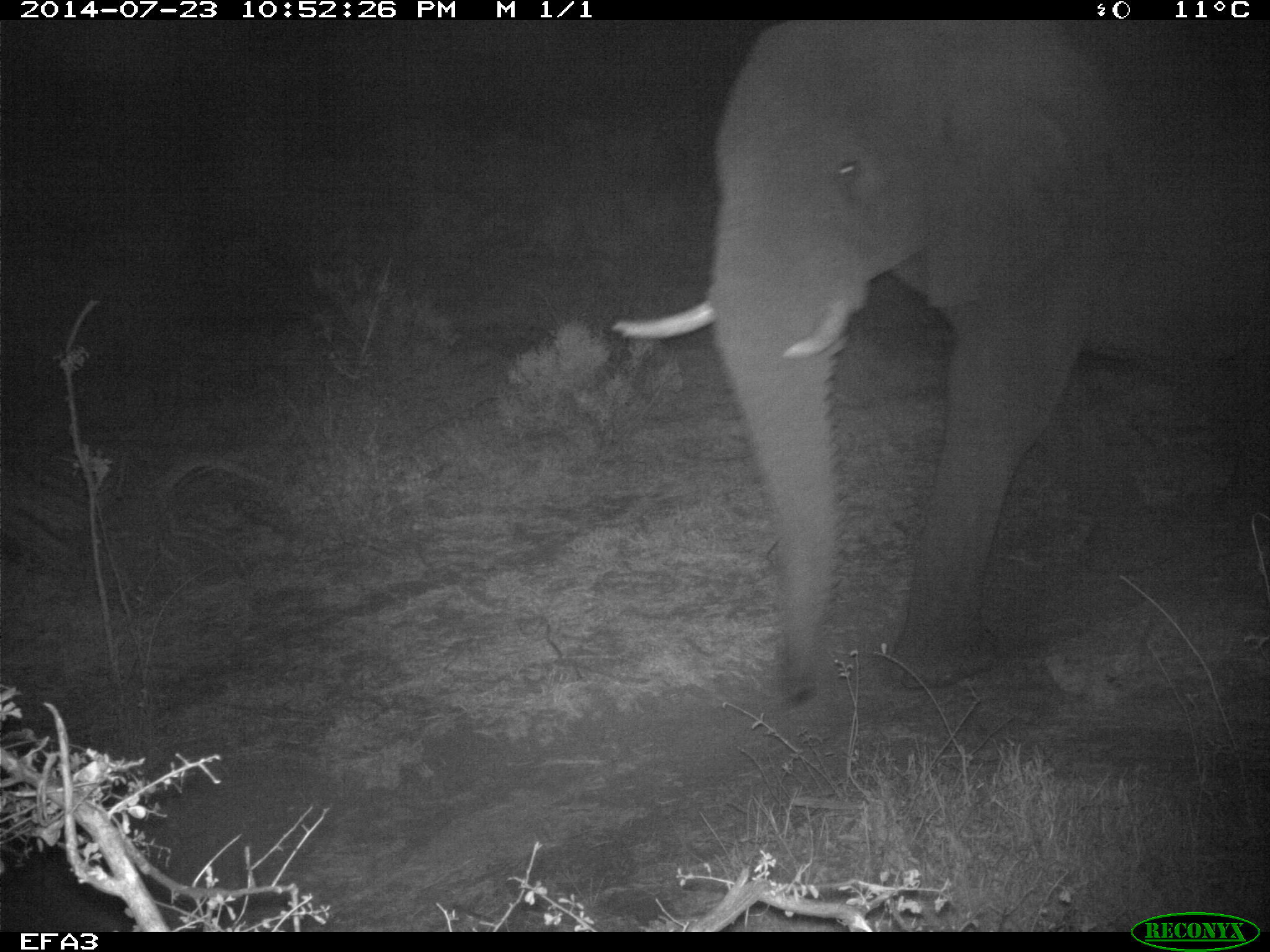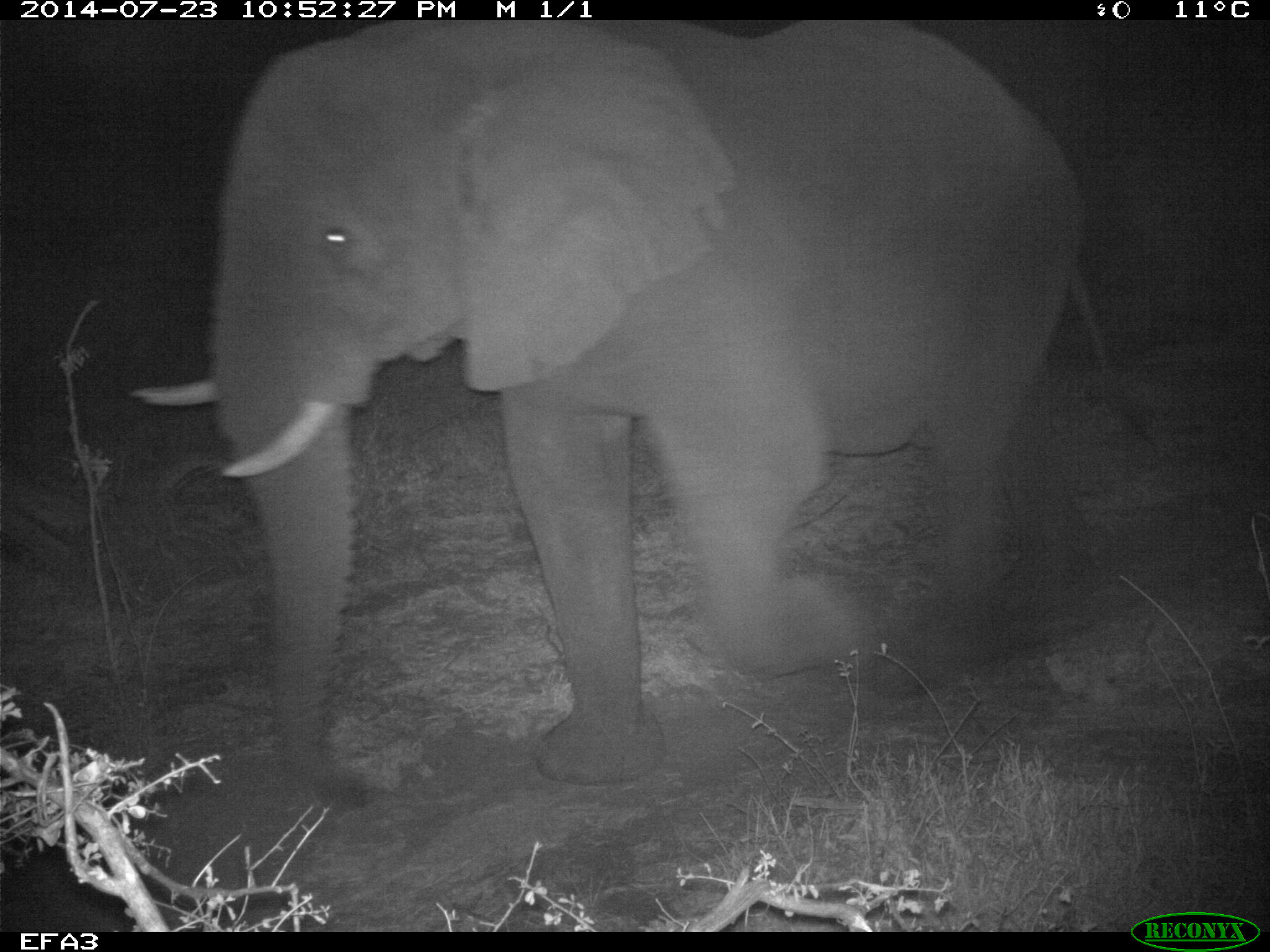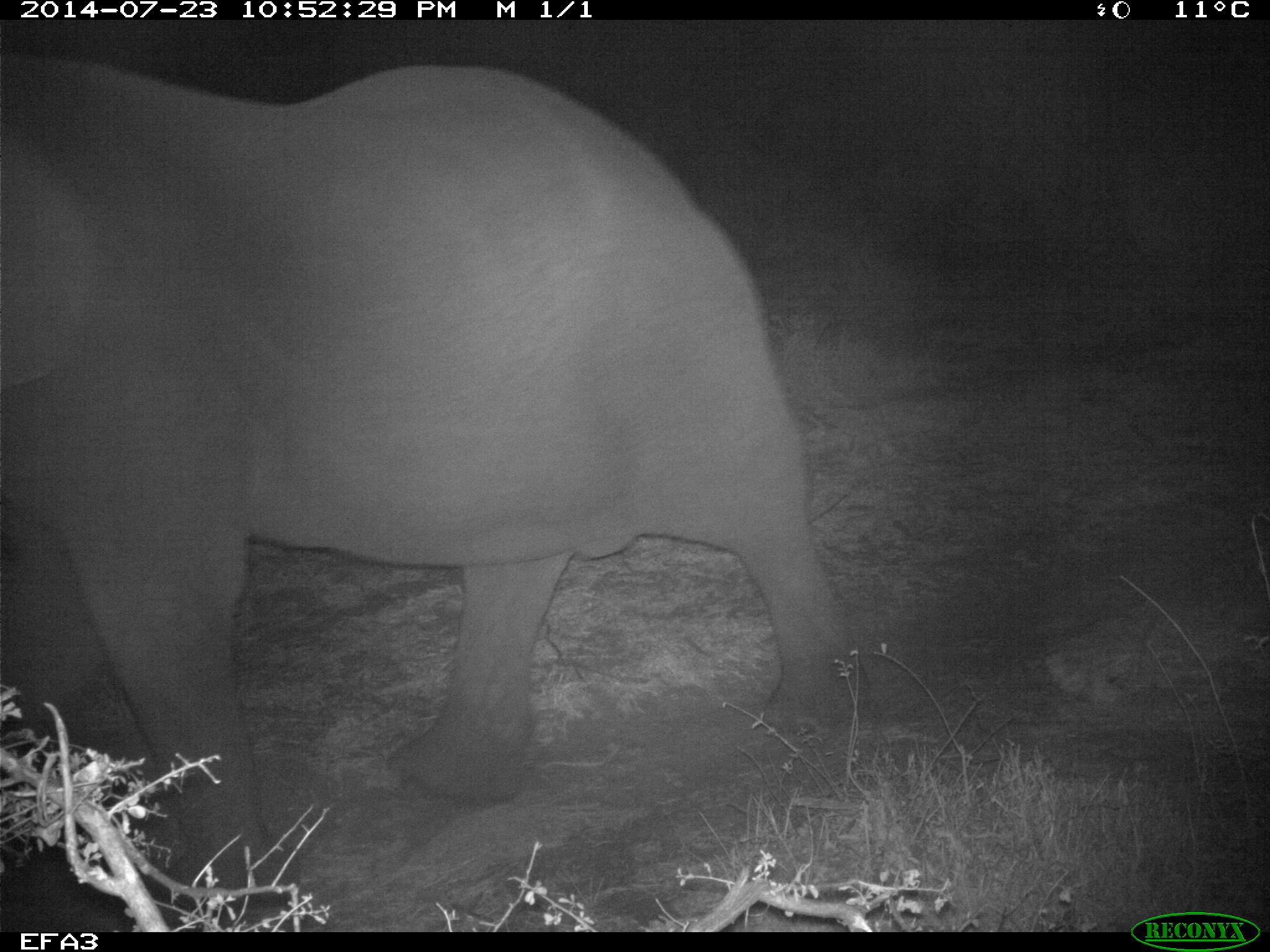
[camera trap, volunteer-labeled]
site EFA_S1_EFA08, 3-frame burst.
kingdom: Animalia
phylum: Chordata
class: Mammalia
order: Proboscidea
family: Elephantidae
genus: Loxodonta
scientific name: Loxodonta africana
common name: african bush elephant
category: elephant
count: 1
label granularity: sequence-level